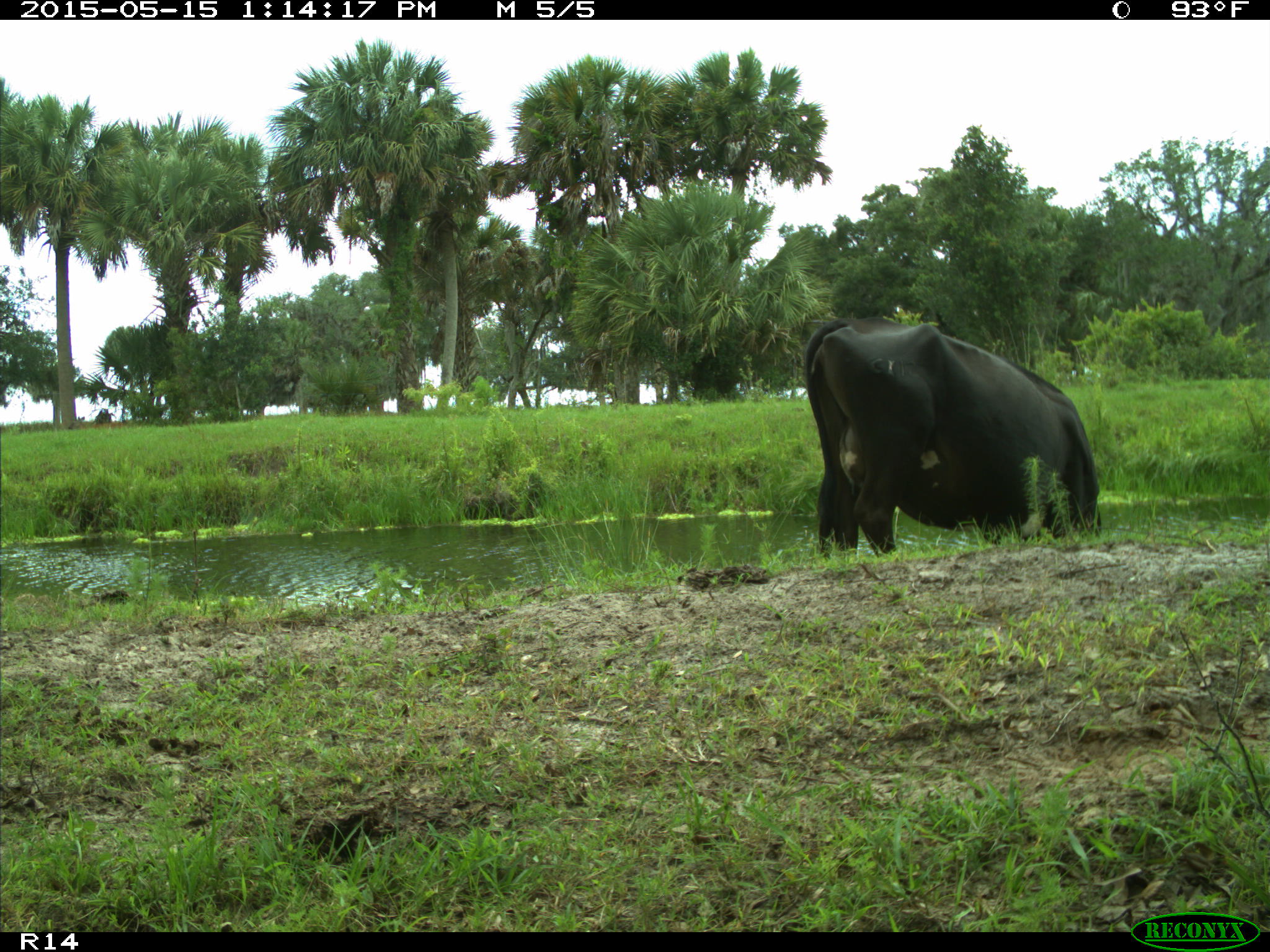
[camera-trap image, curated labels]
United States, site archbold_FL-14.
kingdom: Animalia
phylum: Chordata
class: Mammalia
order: Artiodactyla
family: Bovidae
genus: Bos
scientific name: Bos taurus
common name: domestic cow